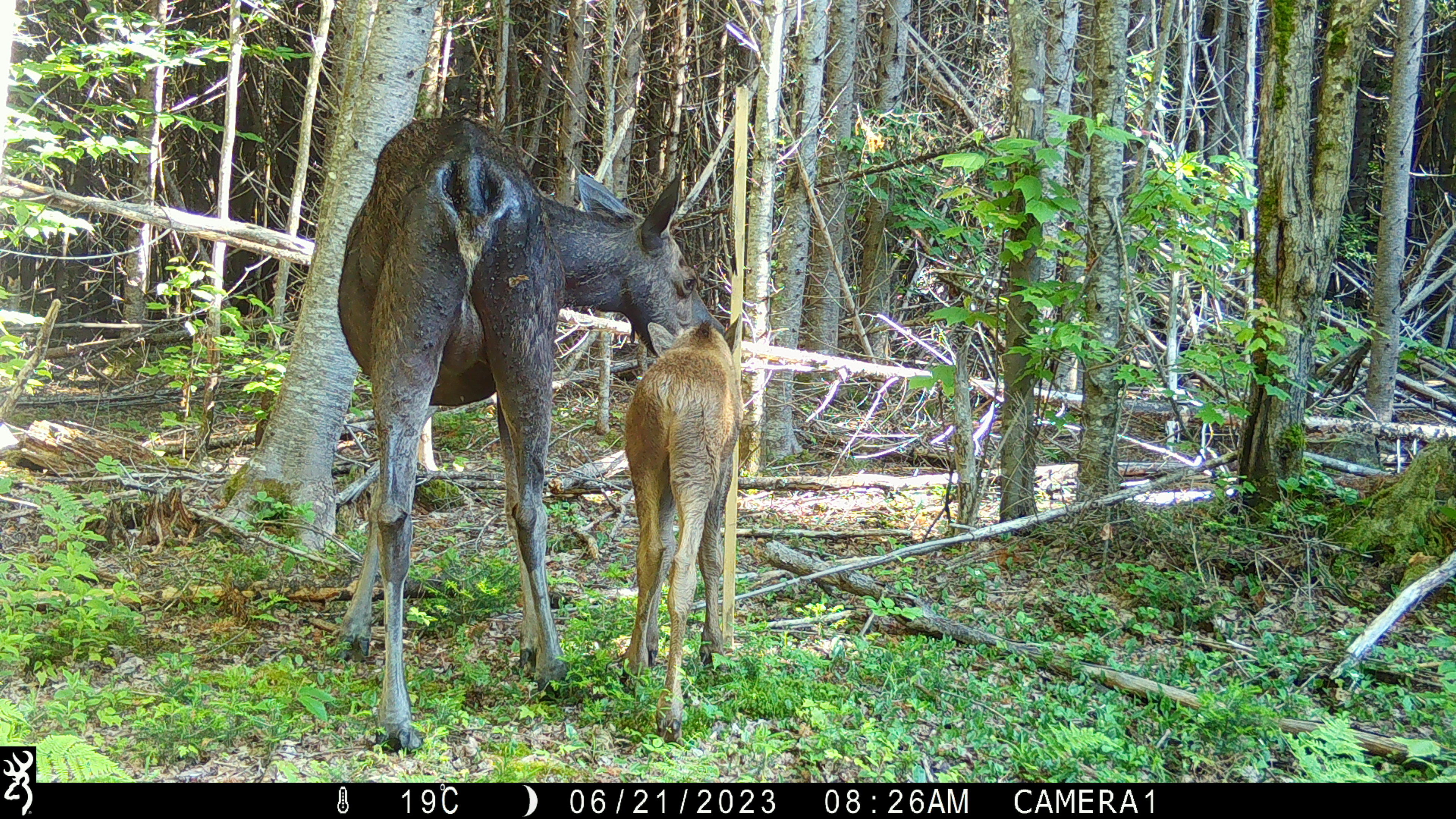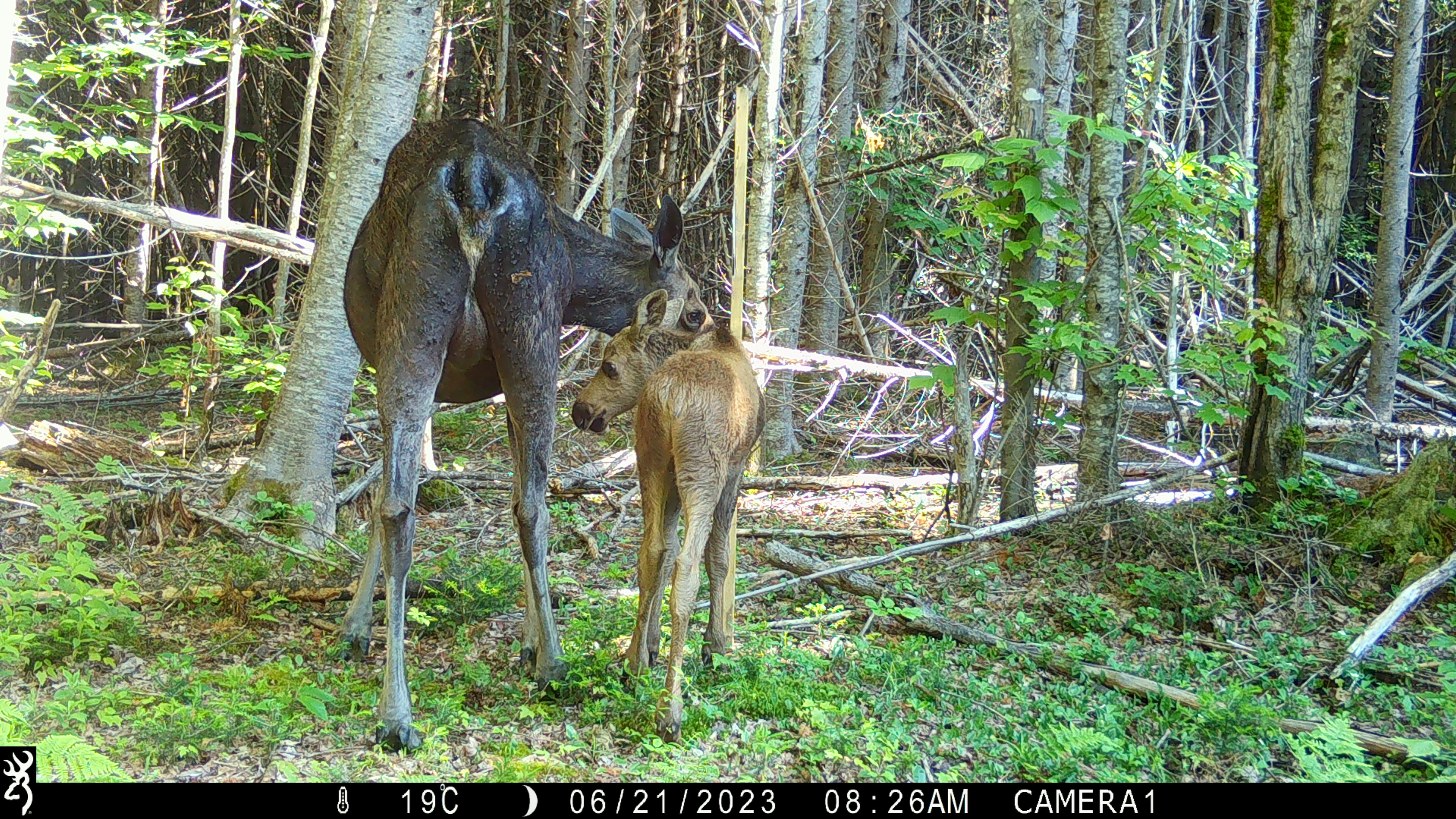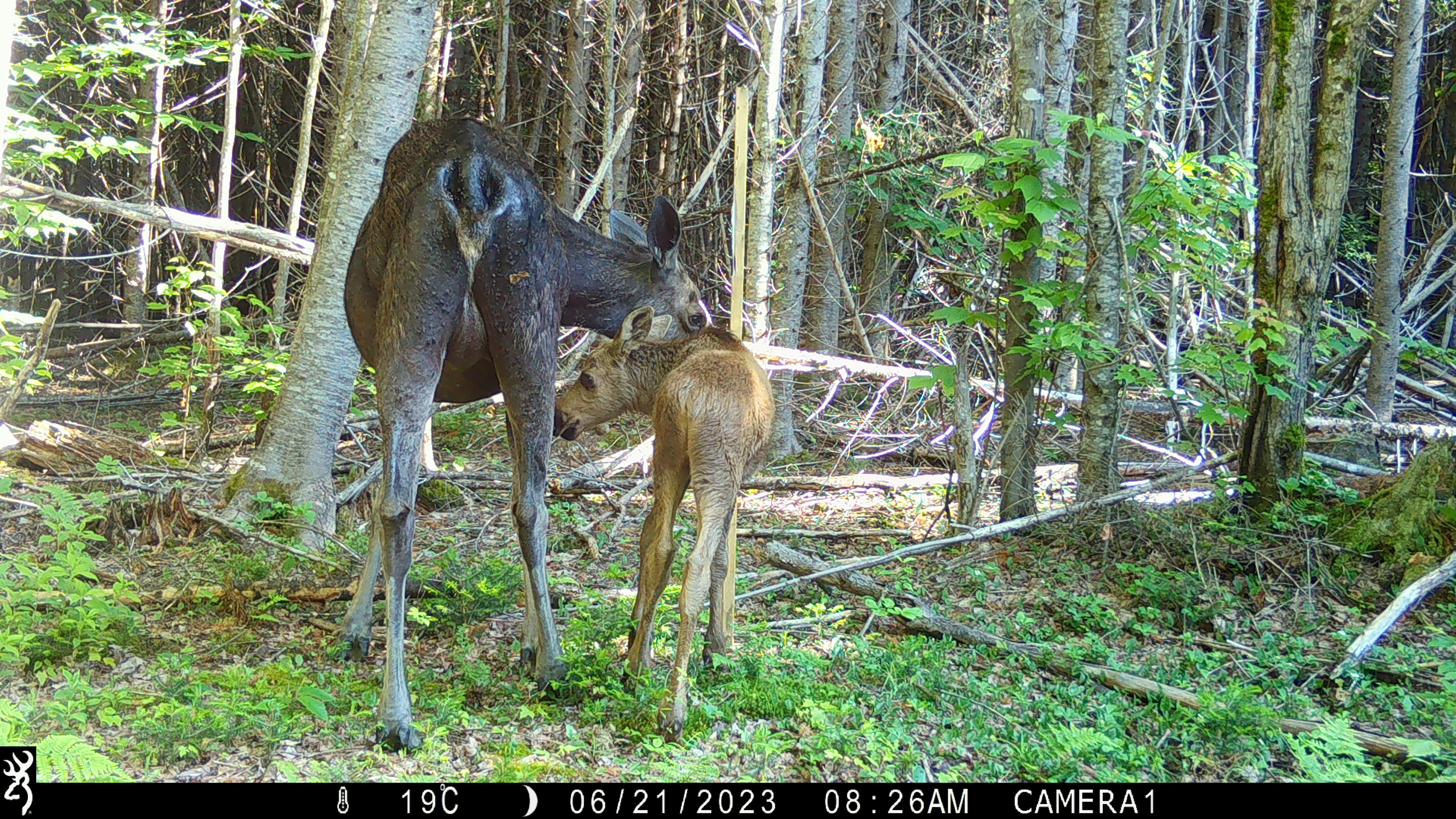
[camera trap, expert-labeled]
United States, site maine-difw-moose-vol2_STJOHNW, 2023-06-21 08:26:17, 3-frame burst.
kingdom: Animalia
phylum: Chordata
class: Mammalia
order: Artiodactyla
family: Cervidae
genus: Alces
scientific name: Alces alces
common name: moose